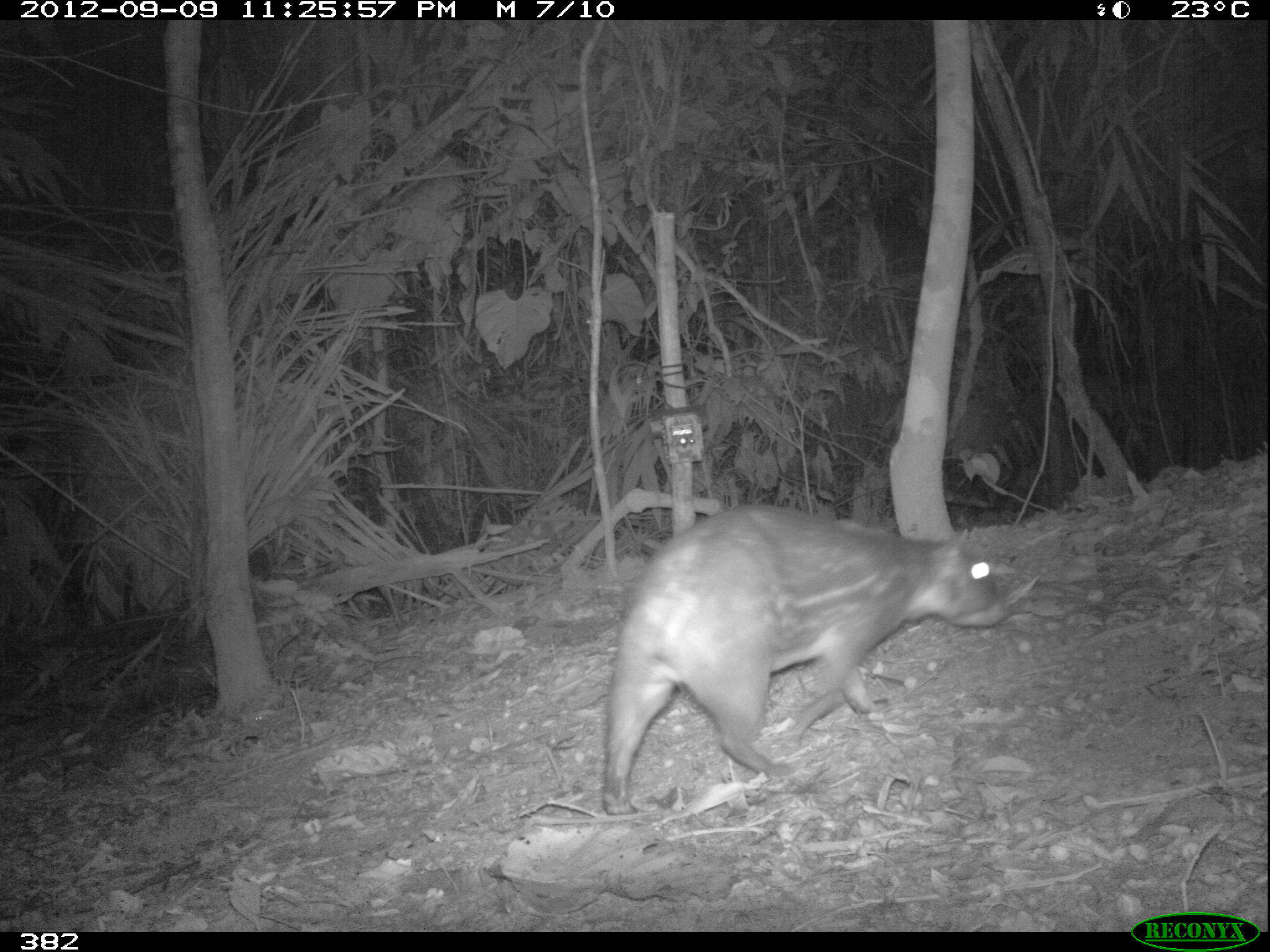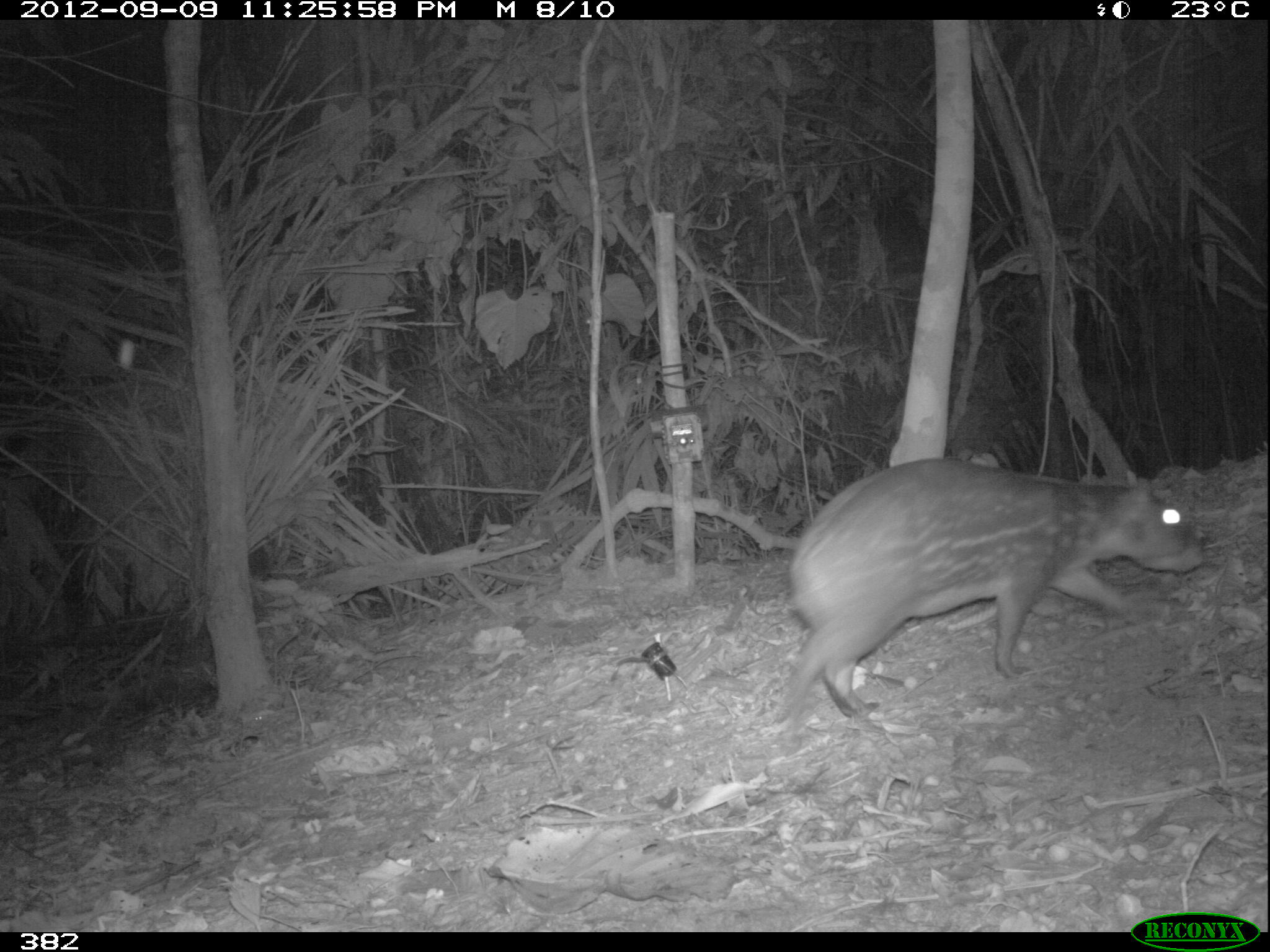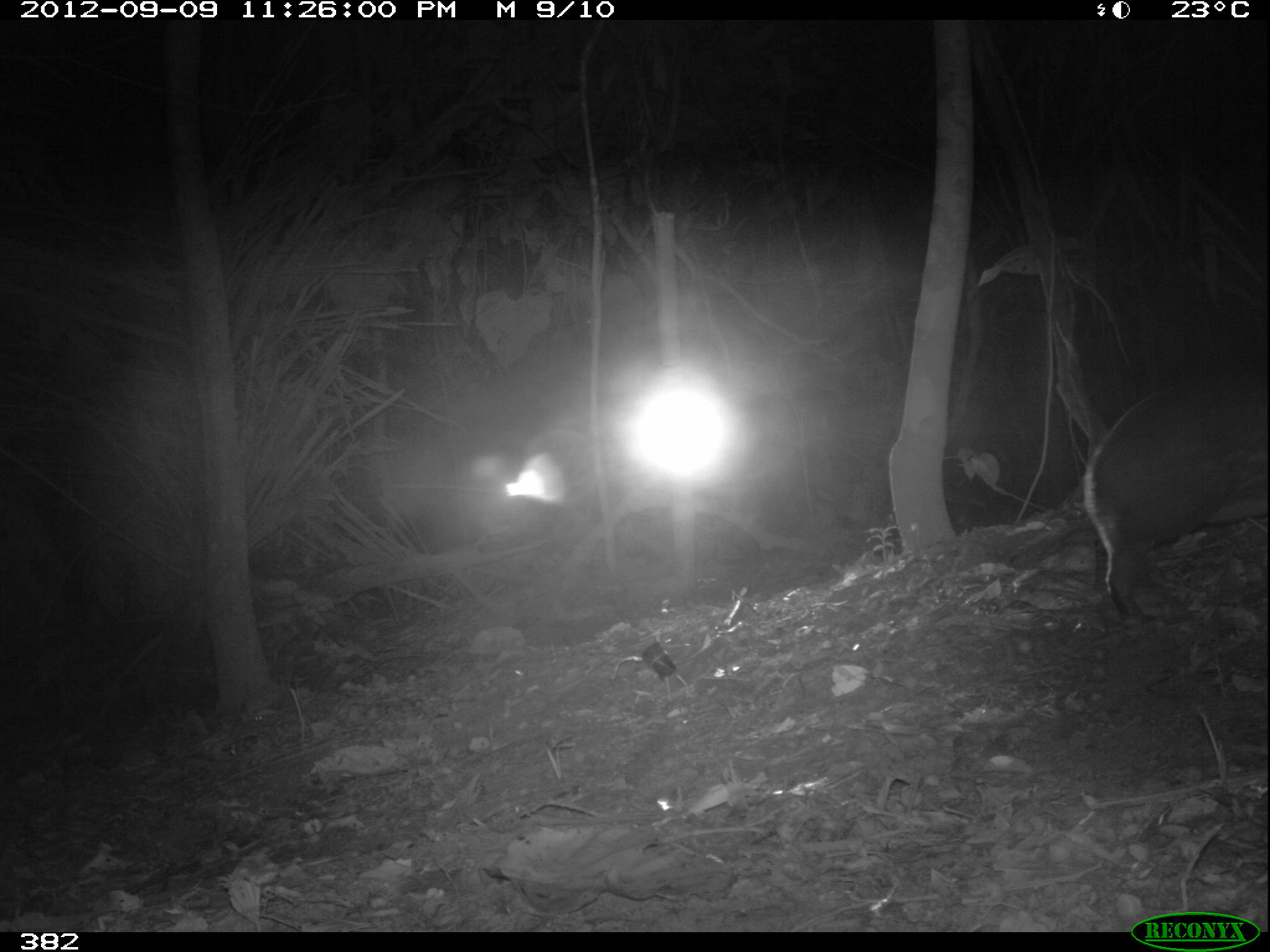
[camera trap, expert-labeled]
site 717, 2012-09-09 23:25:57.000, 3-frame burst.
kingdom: Animalia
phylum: Chordata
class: Mammalia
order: Rodentia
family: Cuniculidae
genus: Cuniculus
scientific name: Cuniculus paca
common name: spotted paca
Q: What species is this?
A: Cuniculus paca (spotted paca).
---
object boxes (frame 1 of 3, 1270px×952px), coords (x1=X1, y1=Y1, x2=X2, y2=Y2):
cuniculus paca: (x1=600, y1=504, x2=1010, y2=816)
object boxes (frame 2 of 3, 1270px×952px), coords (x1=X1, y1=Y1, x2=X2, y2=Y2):
cuniculus paca: (x1=775, y1=452, x2=1204, y2=739)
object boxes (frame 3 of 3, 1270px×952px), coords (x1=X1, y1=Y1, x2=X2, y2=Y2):
cuniculus paca: (x1=1081, y1=375, x2=1270, y2=625)